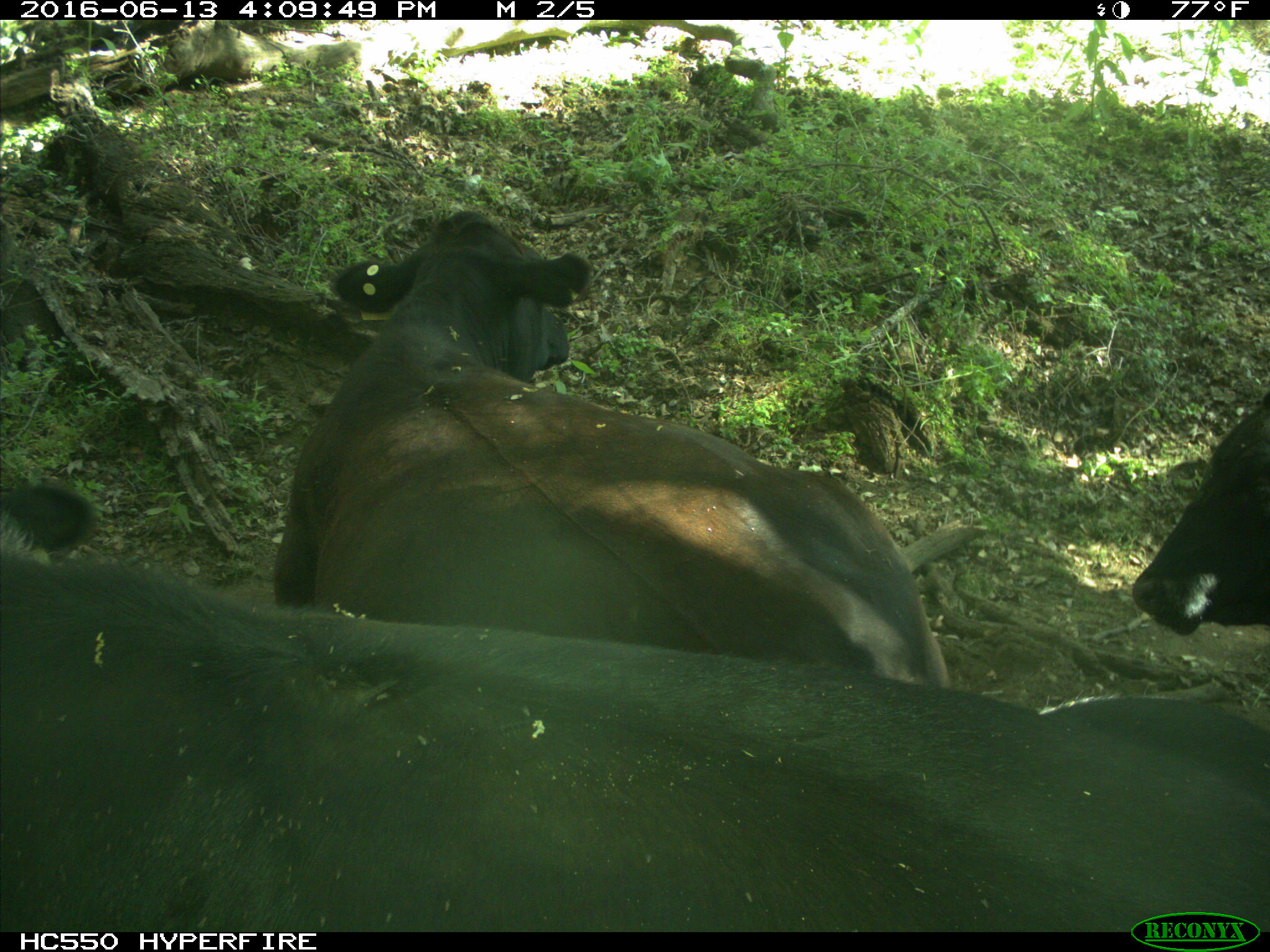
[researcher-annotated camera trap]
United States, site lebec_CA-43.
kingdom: Animalia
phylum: Chordata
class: Mammalia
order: Artiodactyla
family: Bovidae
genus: Bos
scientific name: Bos taurus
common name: domestic cow